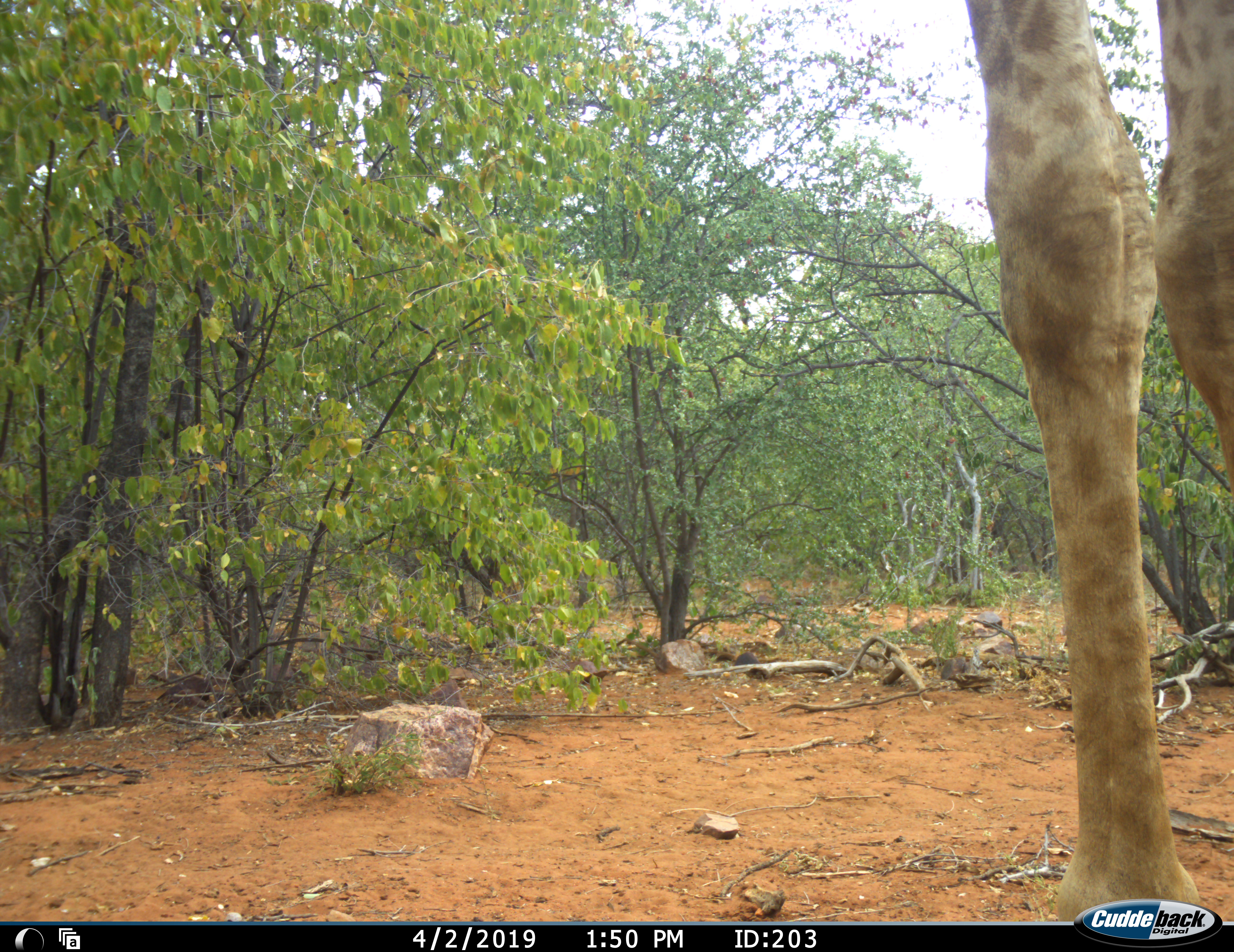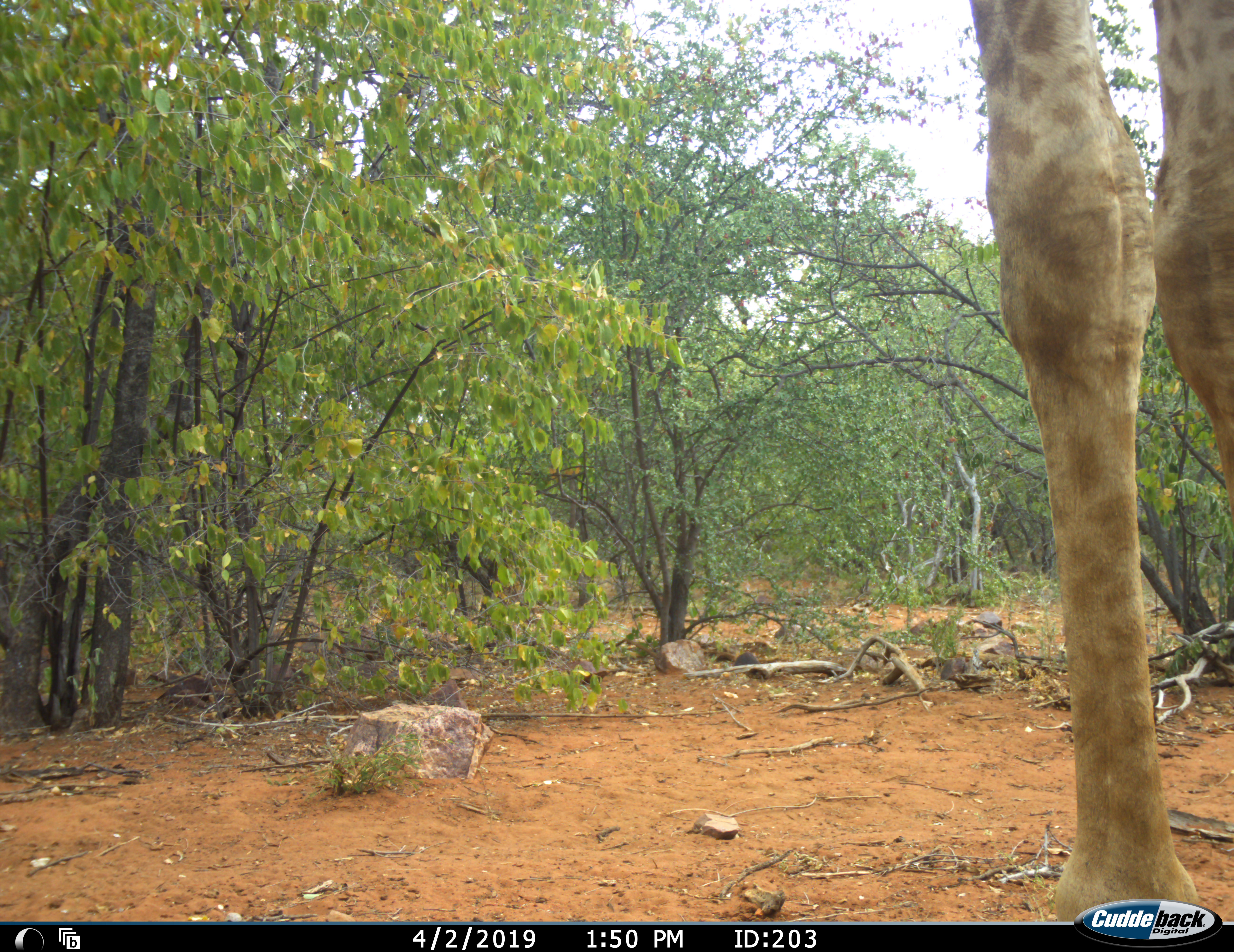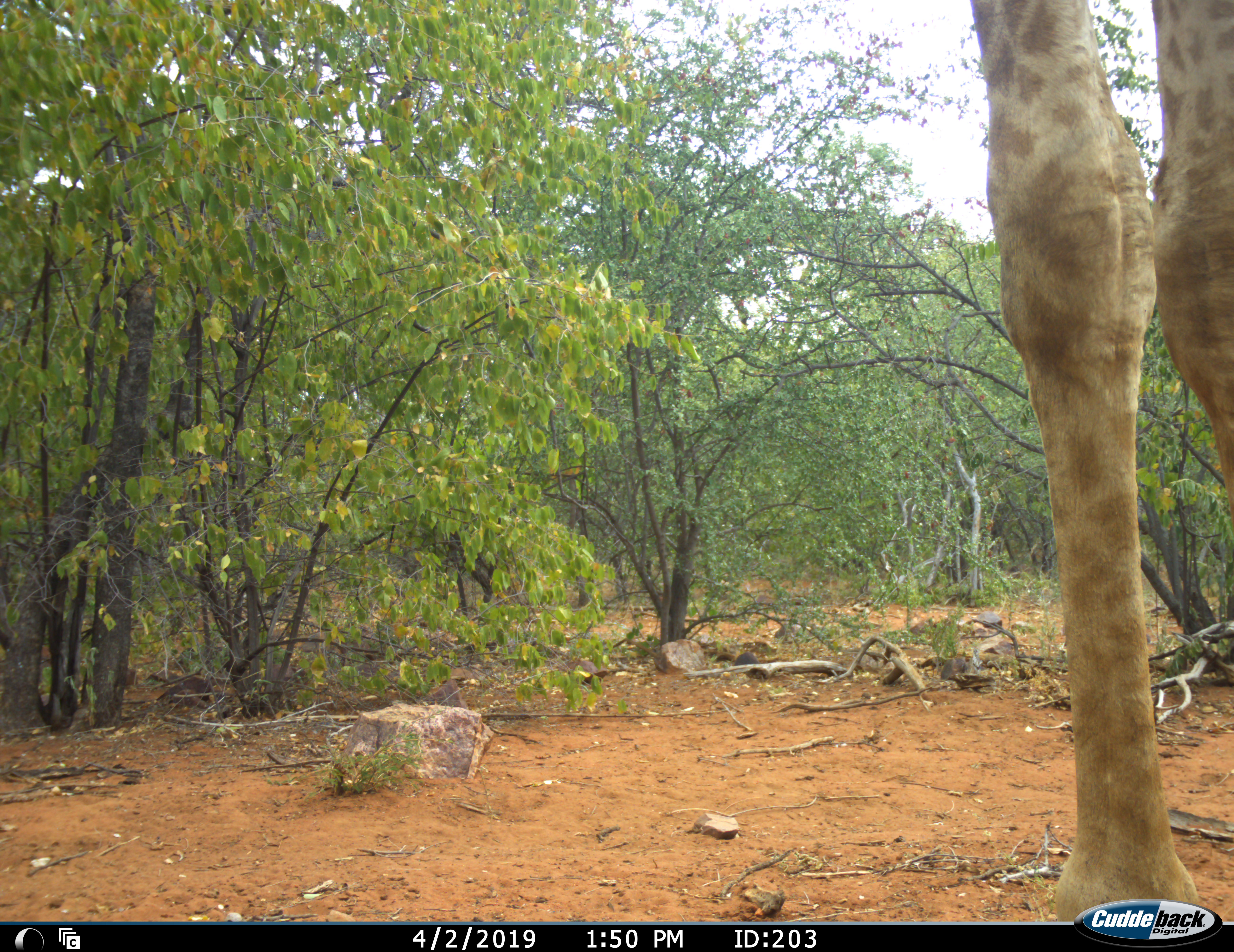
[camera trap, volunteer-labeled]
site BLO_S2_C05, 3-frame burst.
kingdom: Animalia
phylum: Chordata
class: Mammalia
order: Artiodactyla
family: Giraffidae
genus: Giraffa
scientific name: Giraffa camelopardalis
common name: giraffe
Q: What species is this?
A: Giraffe (Giraffa camelopardalis).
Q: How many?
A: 1.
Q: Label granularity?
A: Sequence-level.